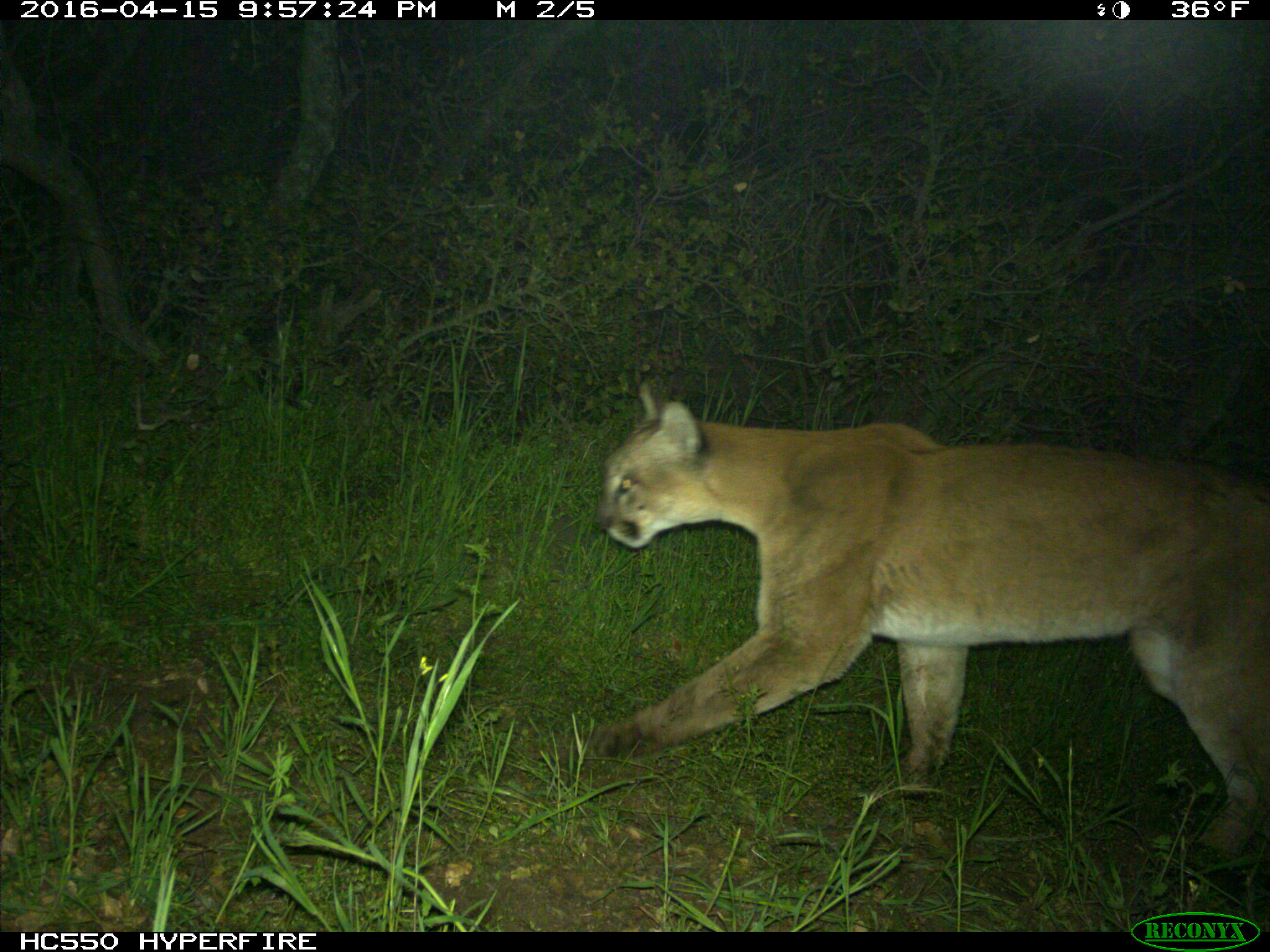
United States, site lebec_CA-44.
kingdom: Animalia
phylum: Chordata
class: Mammalia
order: Carnivora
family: Felidae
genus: Puma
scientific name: Puma concolor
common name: mountain lion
Puma concolor (mountain lion).